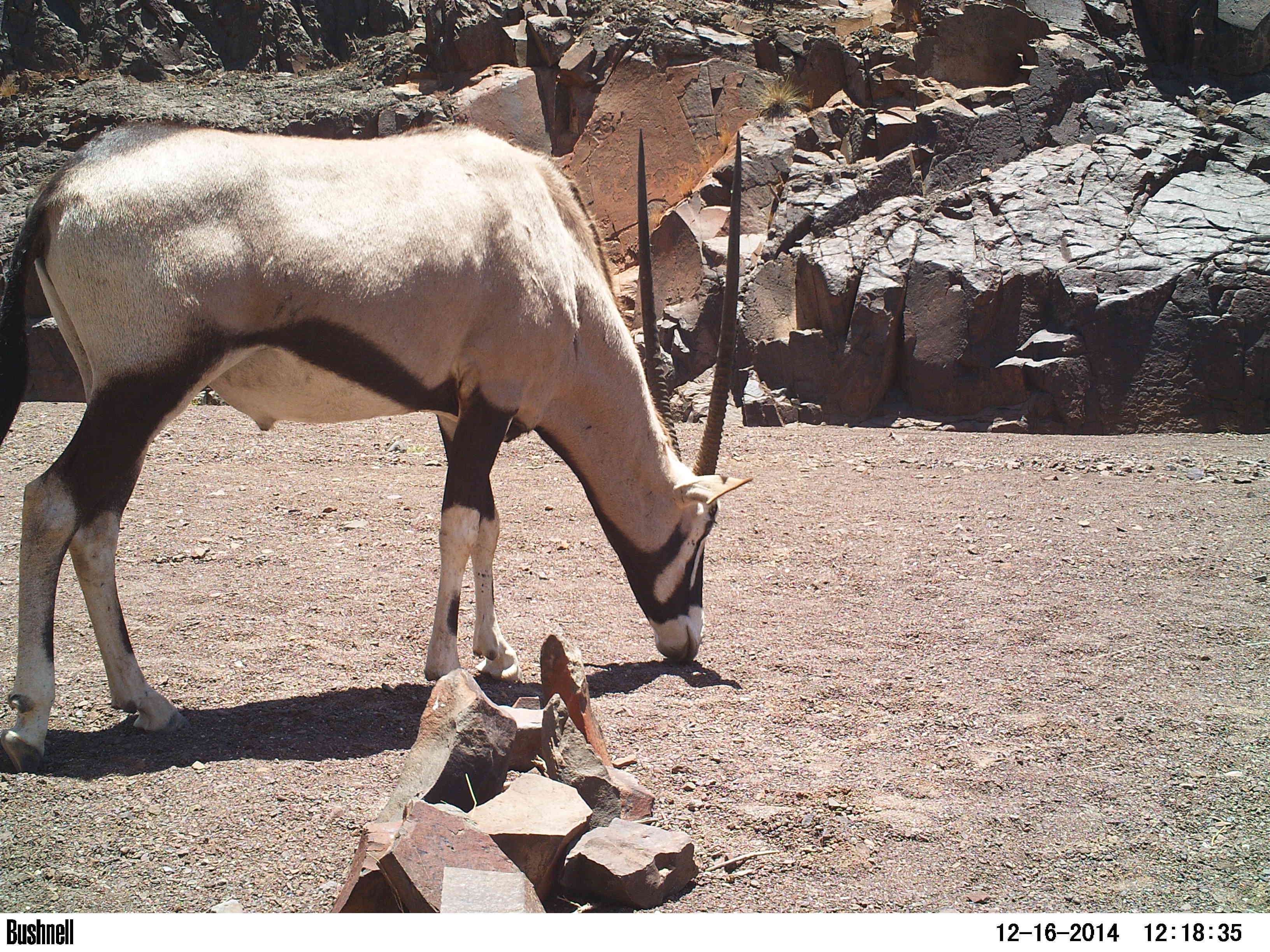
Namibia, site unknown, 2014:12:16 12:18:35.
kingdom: Animalia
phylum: Chordata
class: Mammalia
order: Artiodactyla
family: Bovidae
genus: Oryx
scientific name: Oryx gazella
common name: gemsbok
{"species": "Oryx gazella (gemsbok)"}